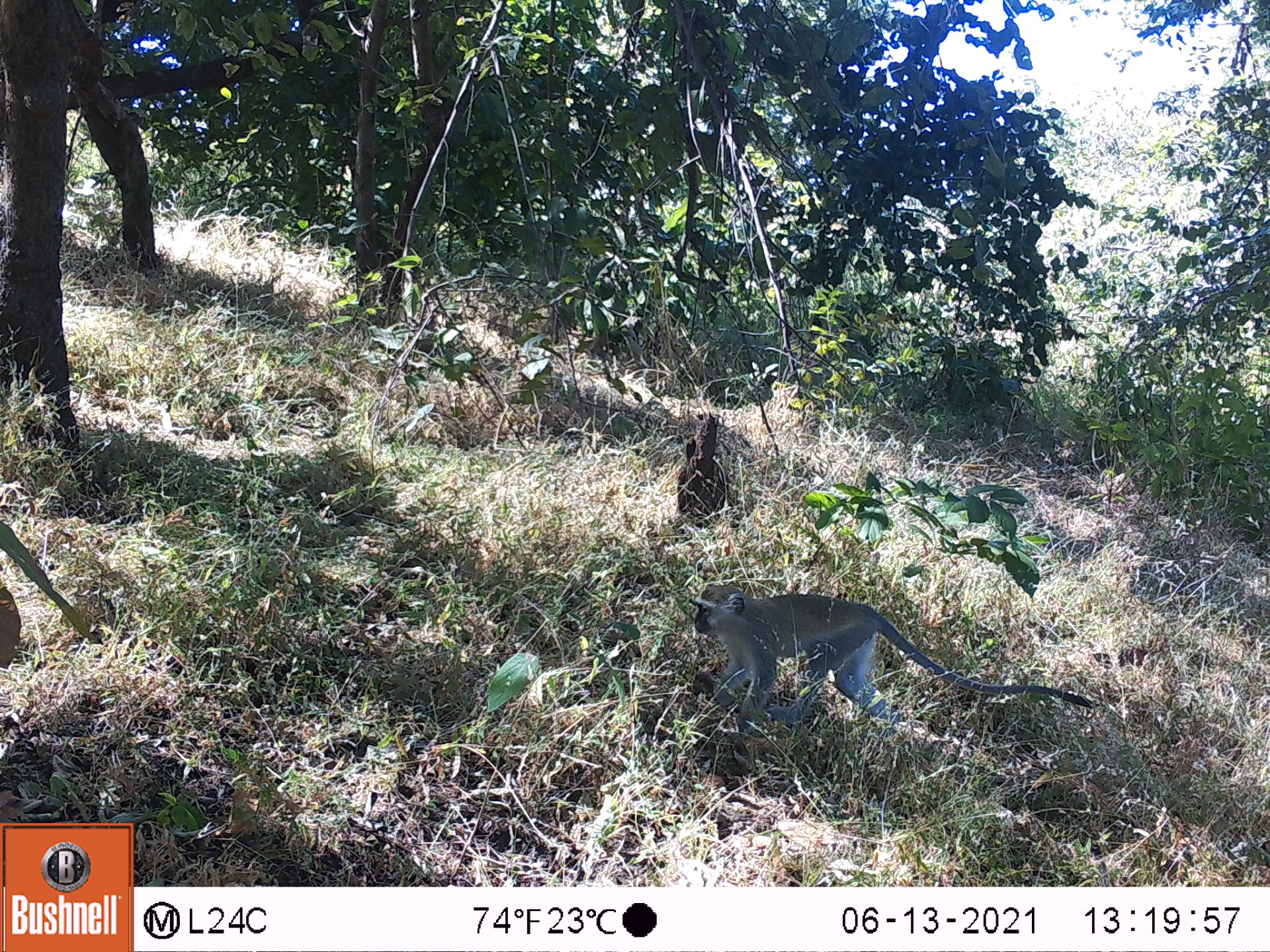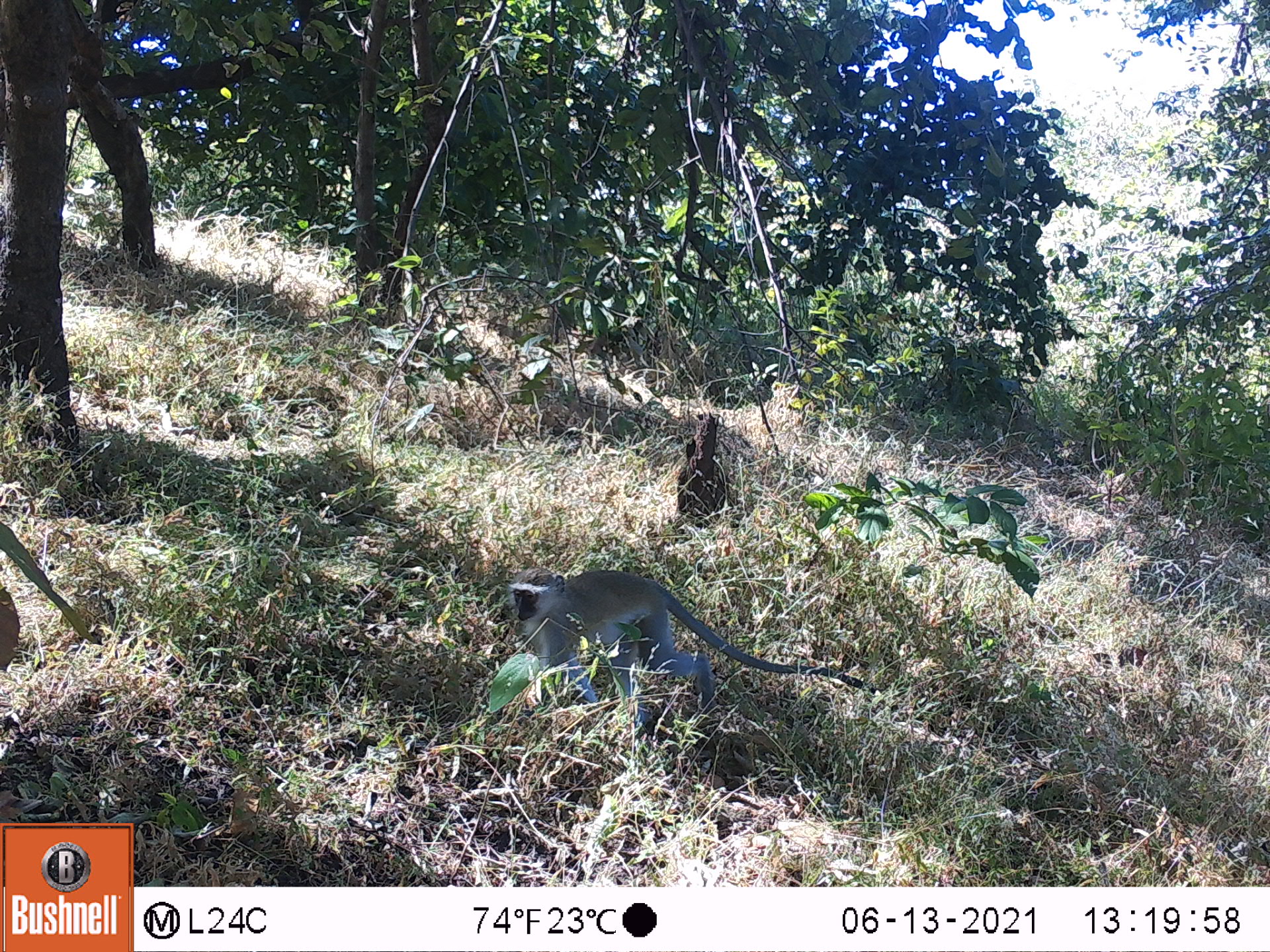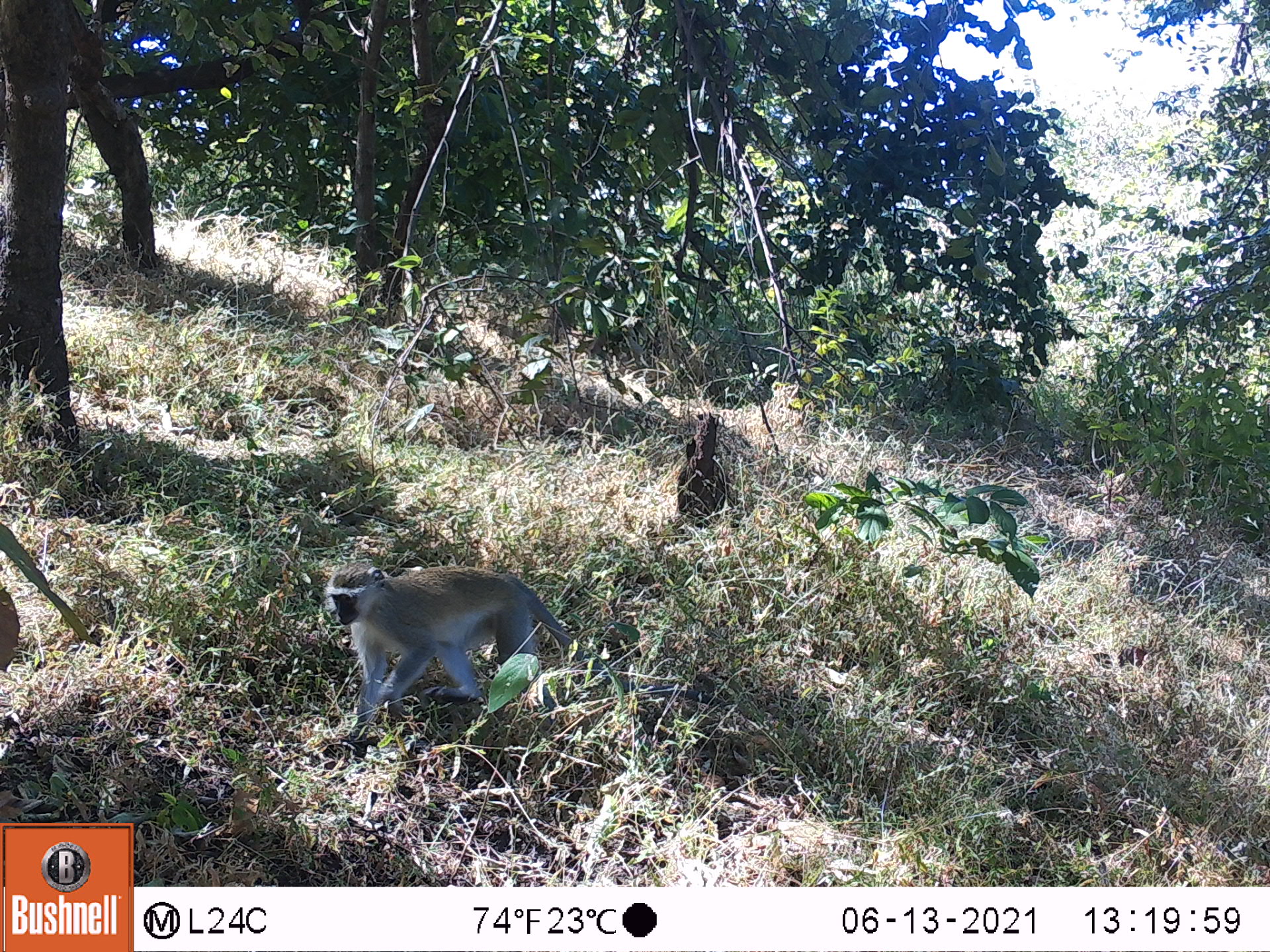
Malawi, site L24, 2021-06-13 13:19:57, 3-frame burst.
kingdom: Animalia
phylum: Chordata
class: Mammalia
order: Primates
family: Cercopithecidae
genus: Chlorocebus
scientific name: Chlorocebus pygerythrus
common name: vervet monkey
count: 1